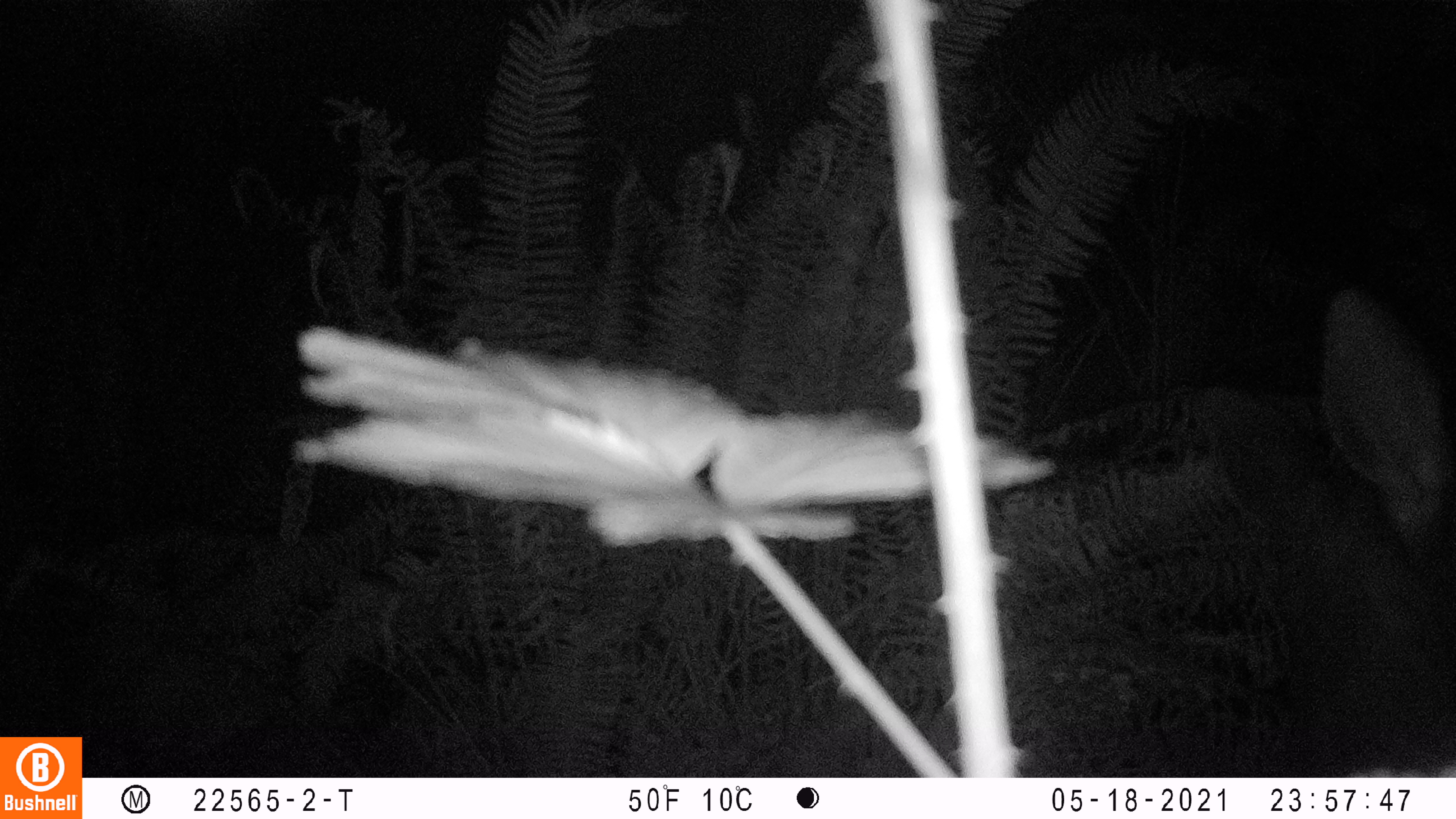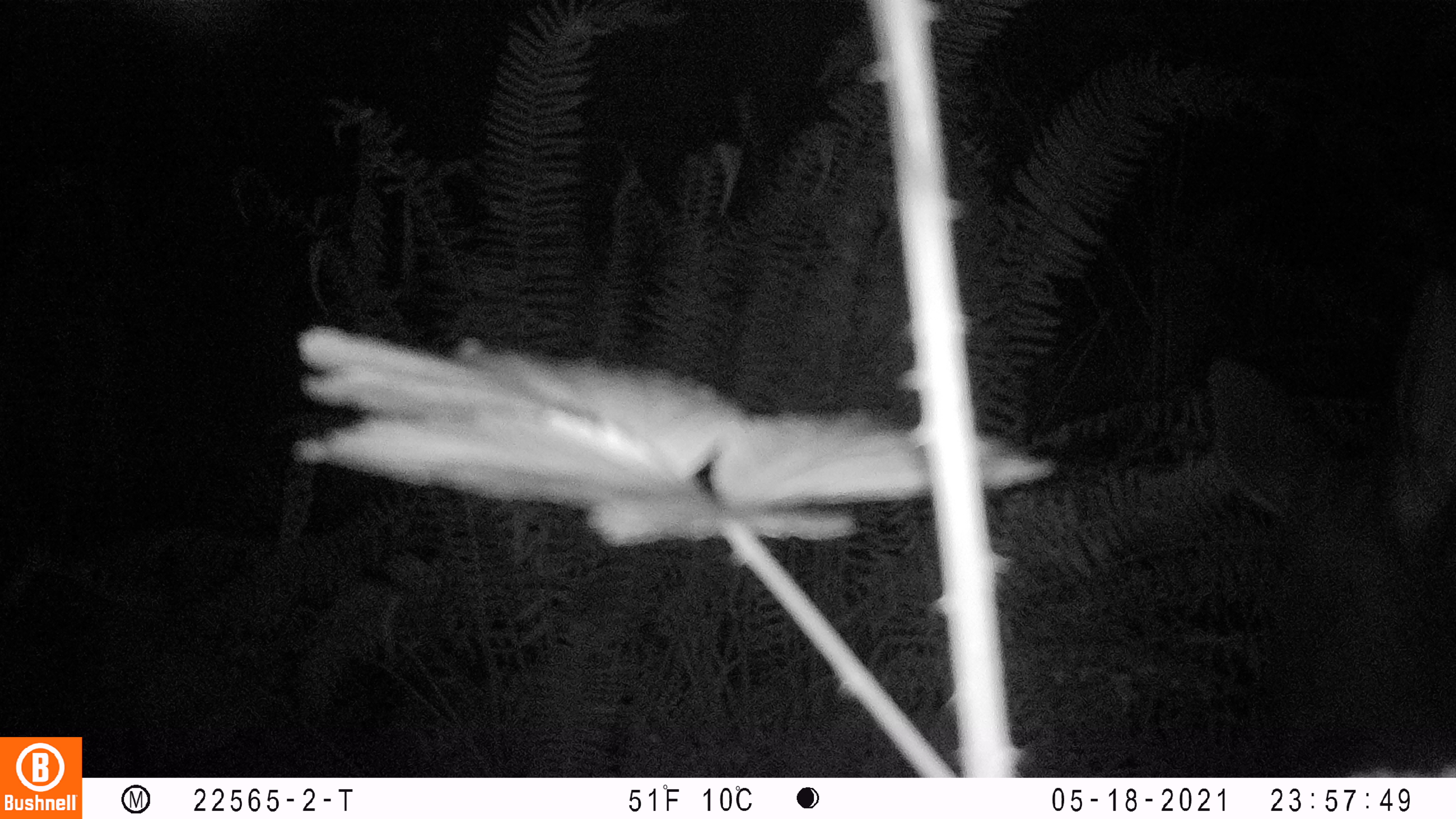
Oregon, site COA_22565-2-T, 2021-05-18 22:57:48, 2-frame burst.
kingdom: Animalia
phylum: Chordata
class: Mammalia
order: Artiodactyla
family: Cervidae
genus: Cervus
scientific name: Cervus canadensis roosevelti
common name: roosevelt elk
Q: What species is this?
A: Roosevelt elk (Cervus canadensis roosevelti).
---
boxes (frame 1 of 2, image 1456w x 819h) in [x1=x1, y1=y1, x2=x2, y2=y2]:
roosevelt elk: [x1=1165, y1=270, x2=1451, y2=769]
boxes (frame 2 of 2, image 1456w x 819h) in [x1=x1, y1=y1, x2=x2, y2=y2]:
roosevelt elk: [x1=1195, y1=261, x2=1449, y2=759]